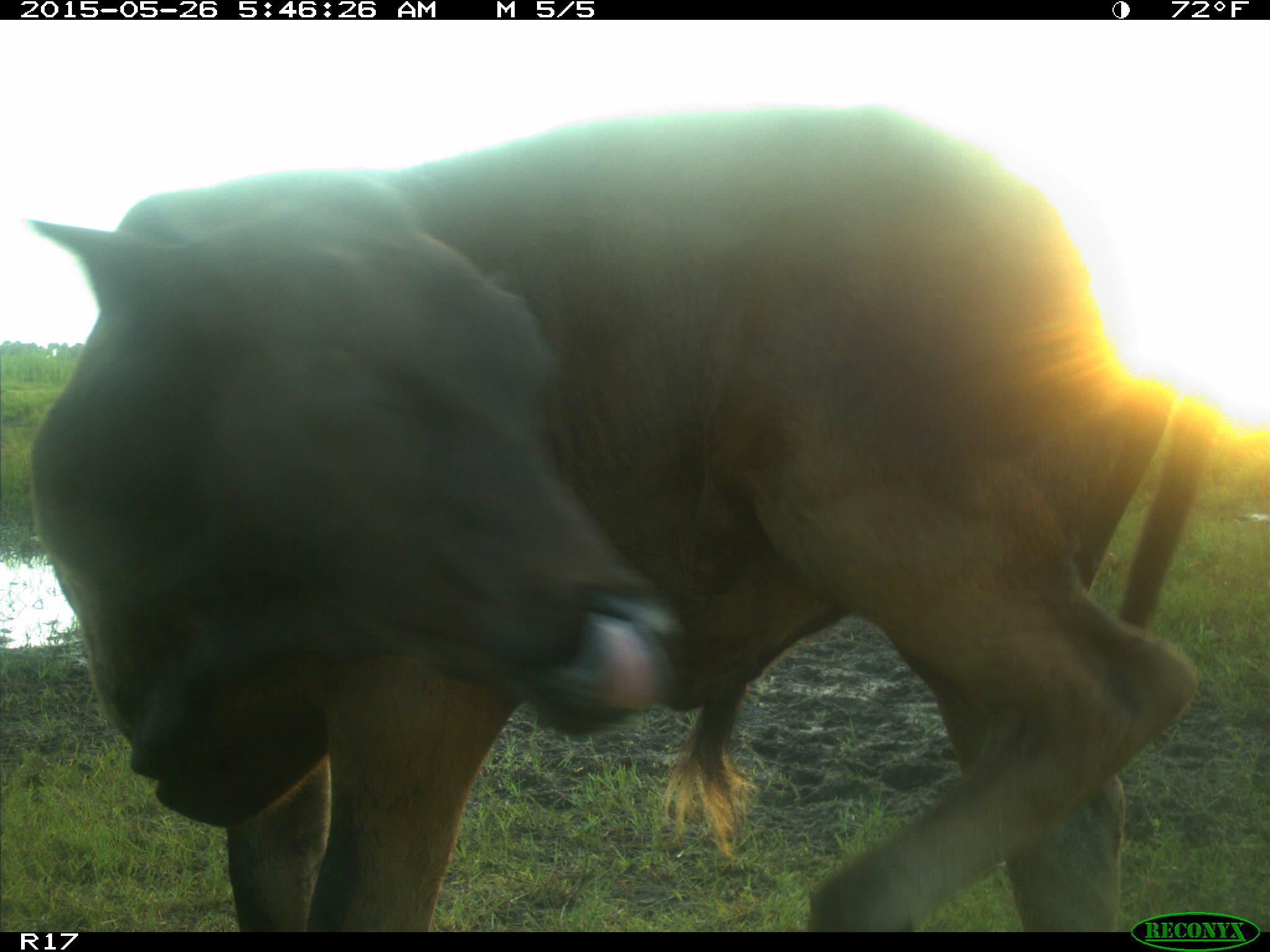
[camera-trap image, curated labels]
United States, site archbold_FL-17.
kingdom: Animalia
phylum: Chordata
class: Mammalia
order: Artiodactyla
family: Bovidae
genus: Bos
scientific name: Bos taurus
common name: domestic cow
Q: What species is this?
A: Bos taurus (domestic cow).